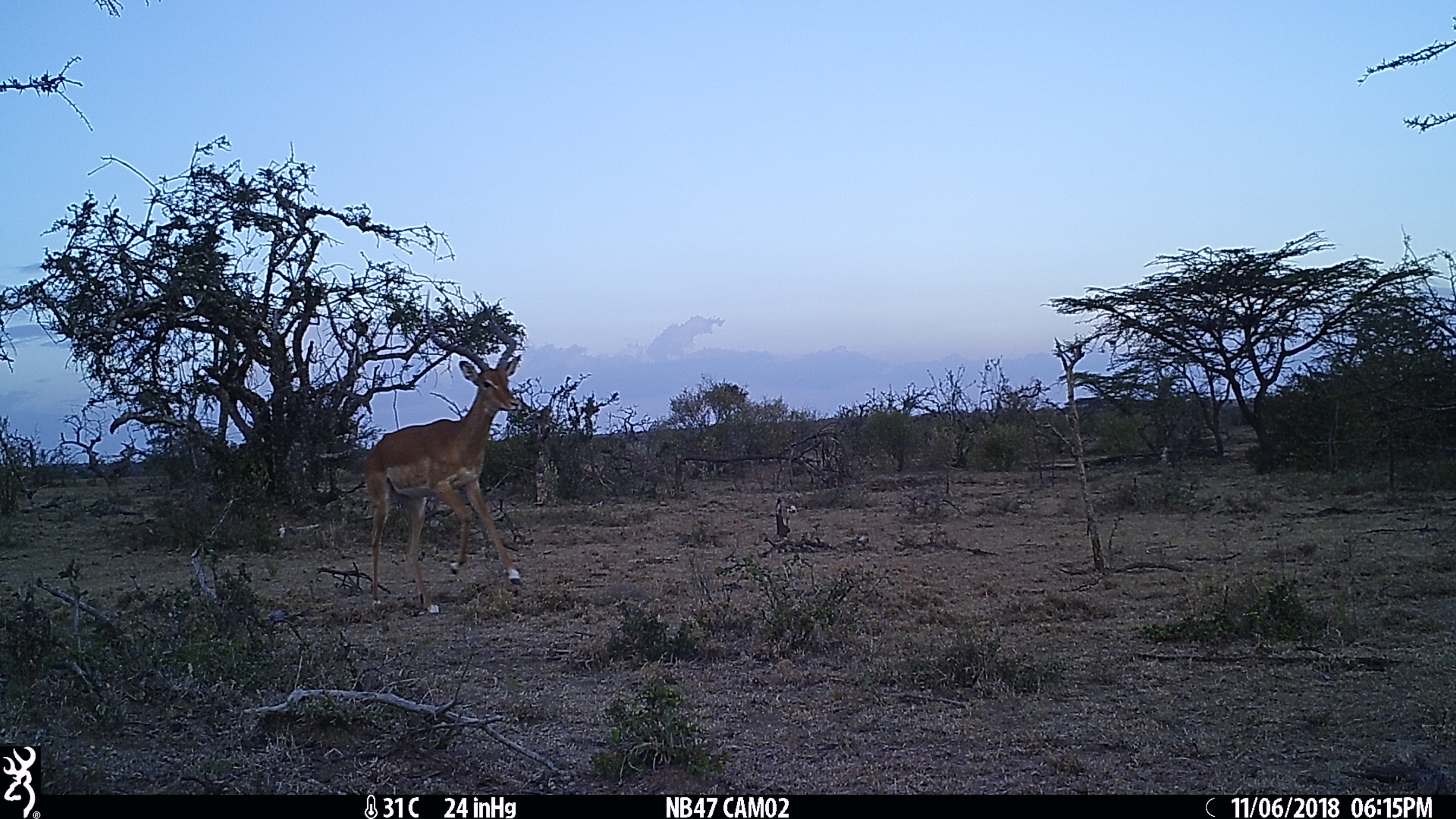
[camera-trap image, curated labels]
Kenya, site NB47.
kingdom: Animalia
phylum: Chordata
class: Mammalia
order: Artiodactyla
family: Bovidae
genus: Aepyceros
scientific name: Aepyceros melampus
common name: impala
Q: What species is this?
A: Impala (Aepyceros melampus).